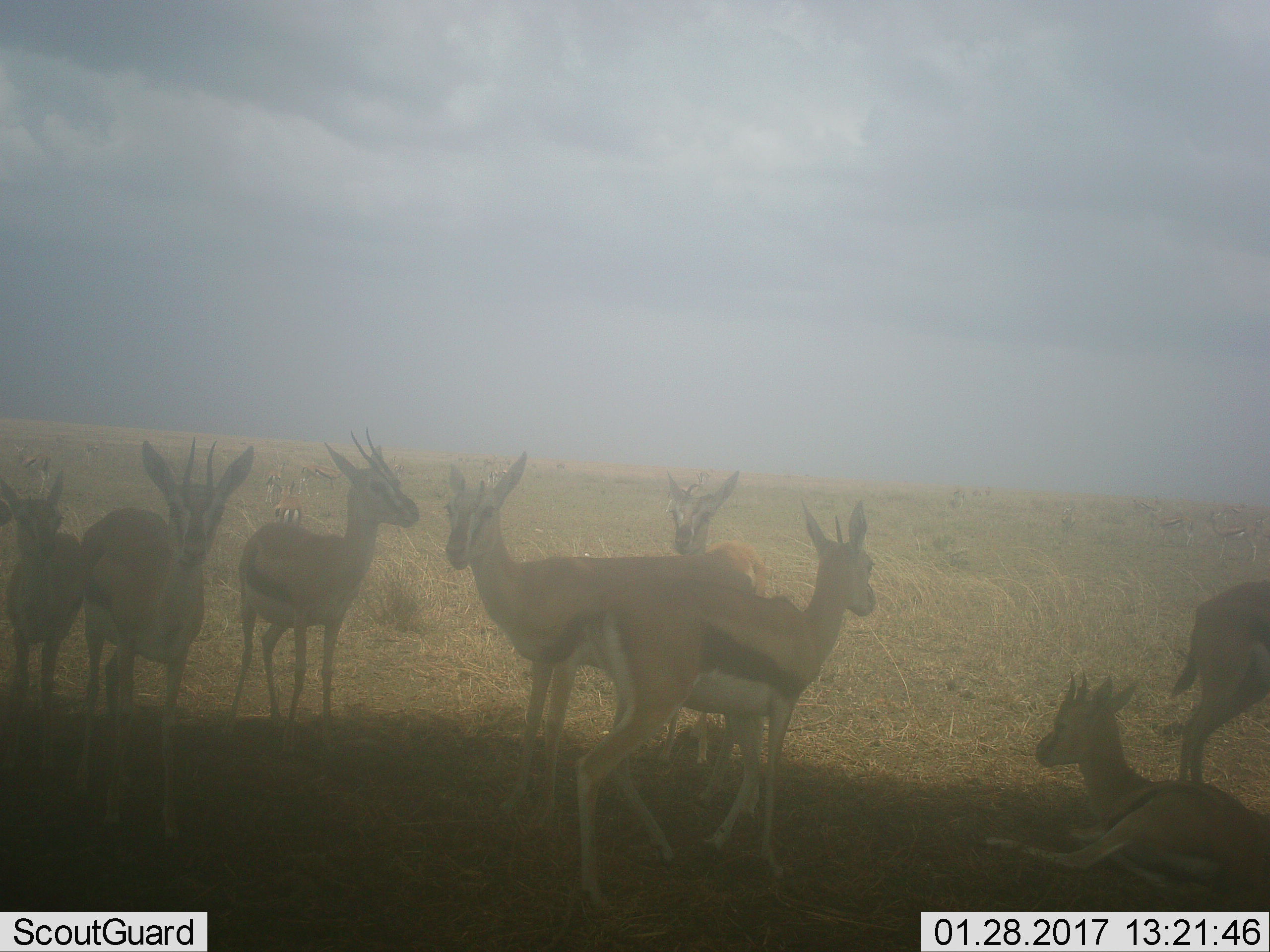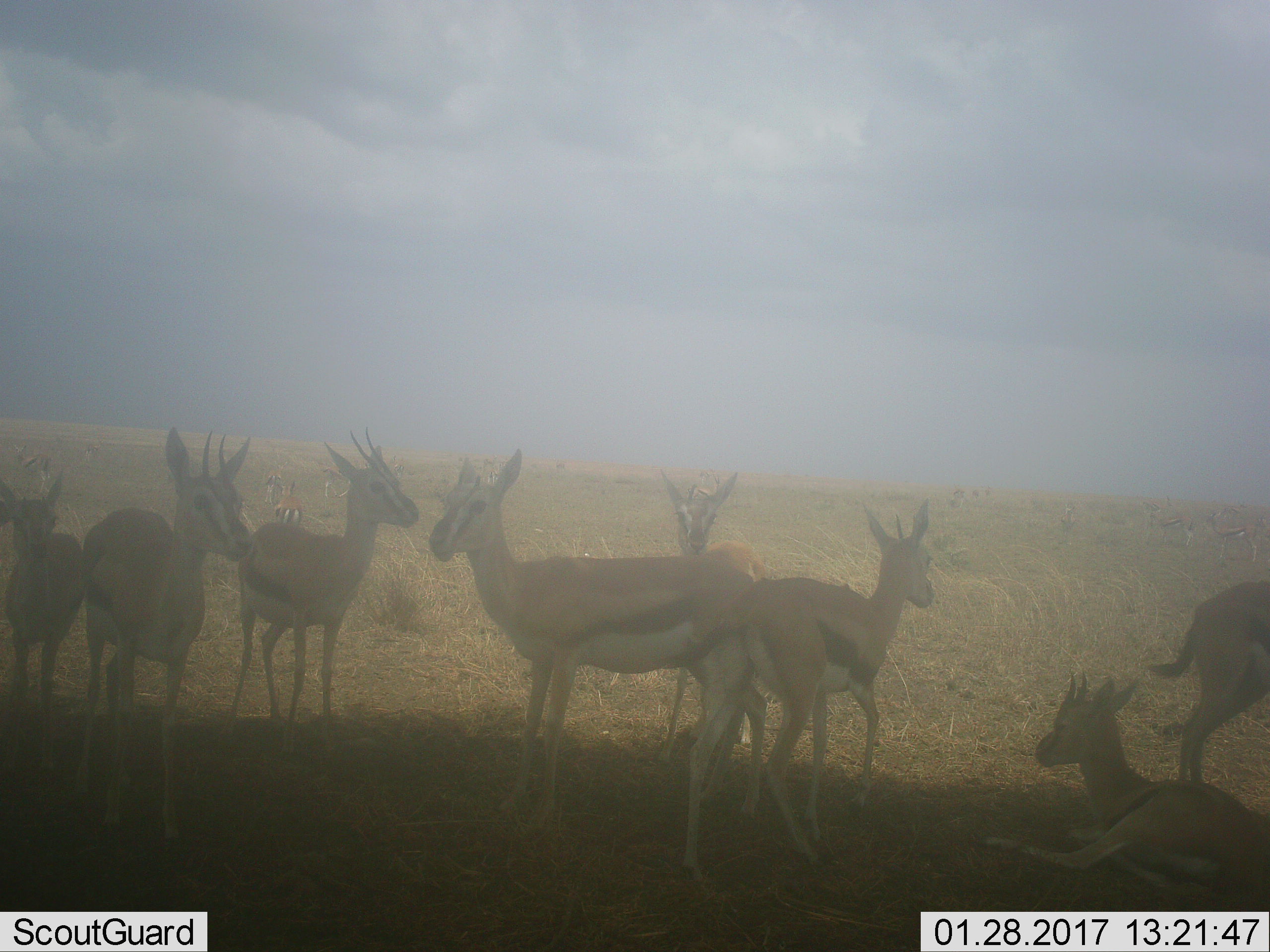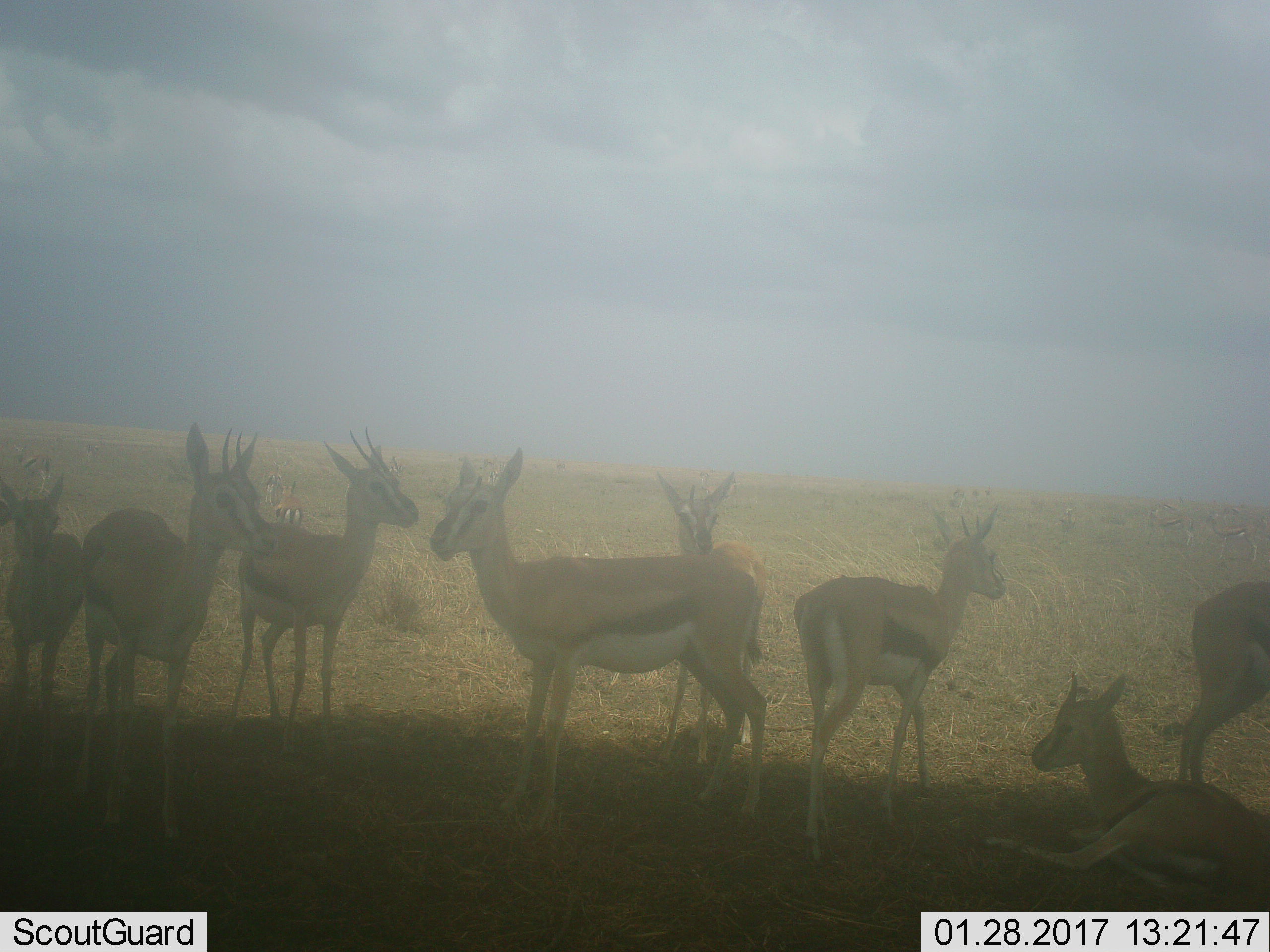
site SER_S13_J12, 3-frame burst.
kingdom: Animalia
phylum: Chordata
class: Mammalia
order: Artiodactyla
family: Bovidae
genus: Eudorcas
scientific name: Eudorcas thomsonii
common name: thomson's gazelle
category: gazellethomsons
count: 11-50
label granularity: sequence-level